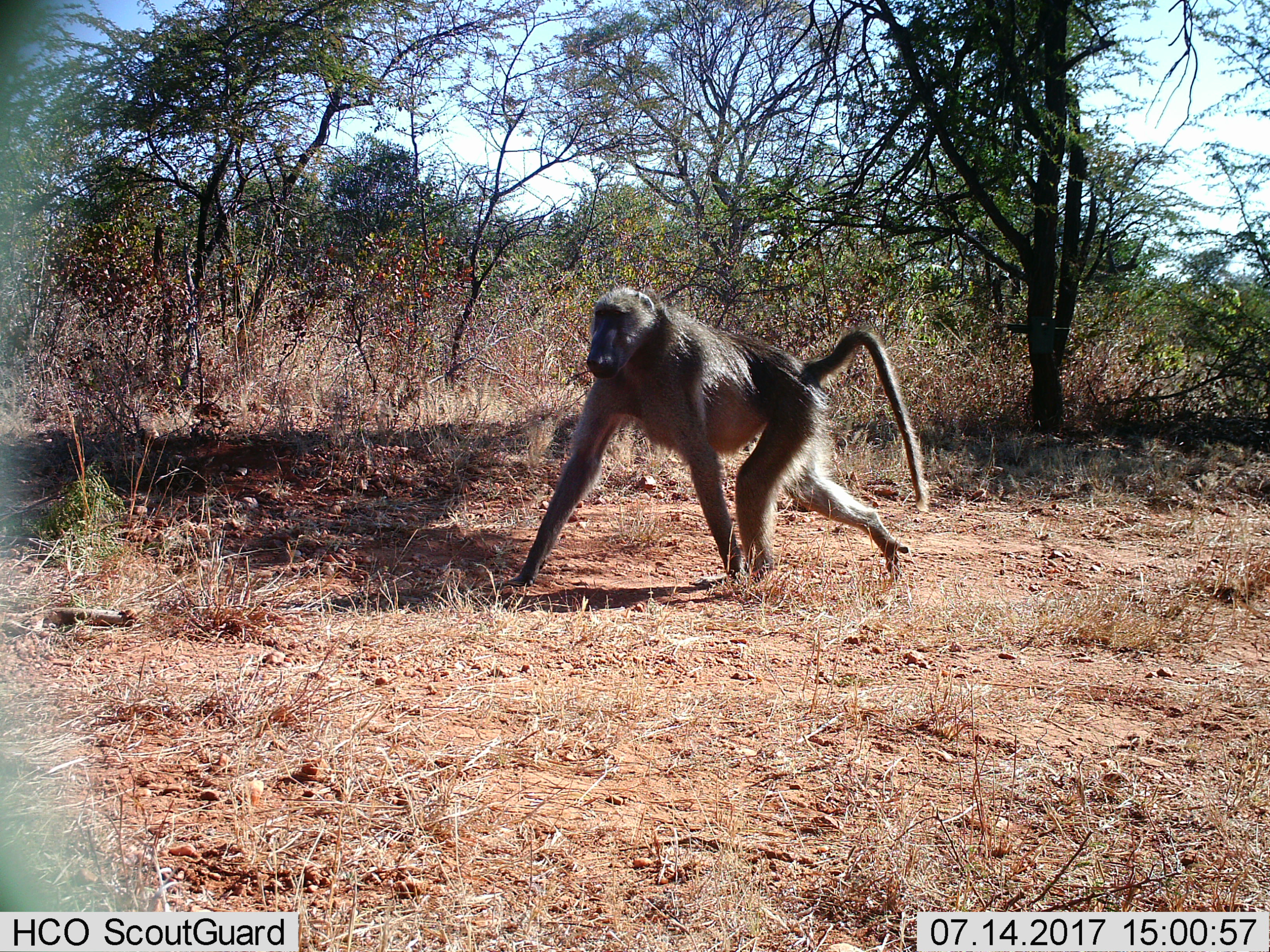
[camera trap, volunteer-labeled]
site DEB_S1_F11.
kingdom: Animalia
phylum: Chordata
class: Mammalia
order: Primates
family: Cercopithecidae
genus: Papio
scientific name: Papio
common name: baboon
Baboon (Papio), count 1. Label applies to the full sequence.